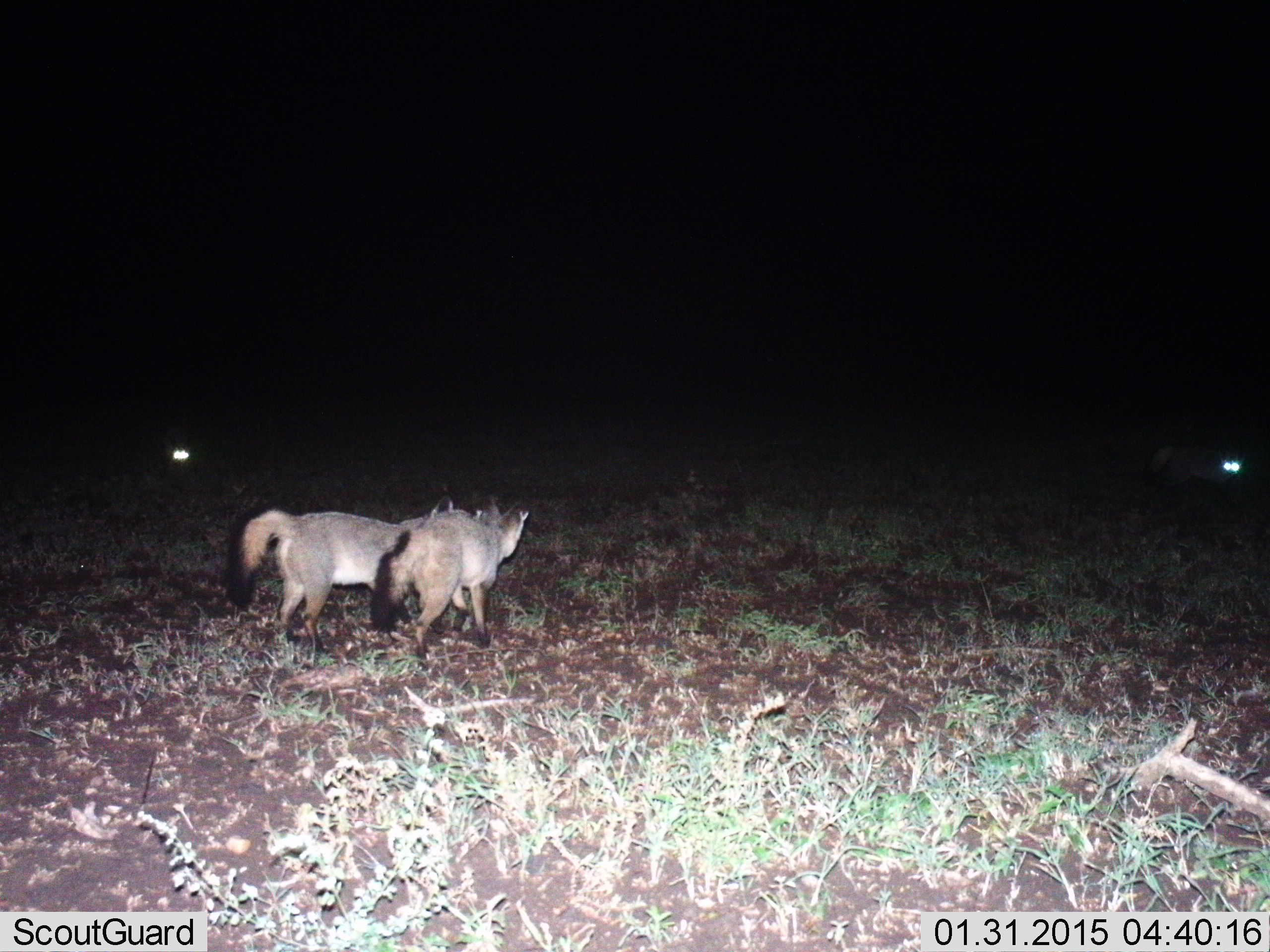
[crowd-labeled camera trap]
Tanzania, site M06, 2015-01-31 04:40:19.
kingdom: Animalia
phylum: Chordata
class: Mammalia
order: Carnivora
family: Canidae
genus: Otocyon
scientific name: Otocyon megalotis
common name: bat-eared fox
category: batearedfox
Batearedfox (bat-eared fox) (Otocyon megalotis), count 4. Behavior (volunteer vote fractions): standing 10%, resting 0%, moving 90%, interacting 20%. Young present (vote fraction): 0%. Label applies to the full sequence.